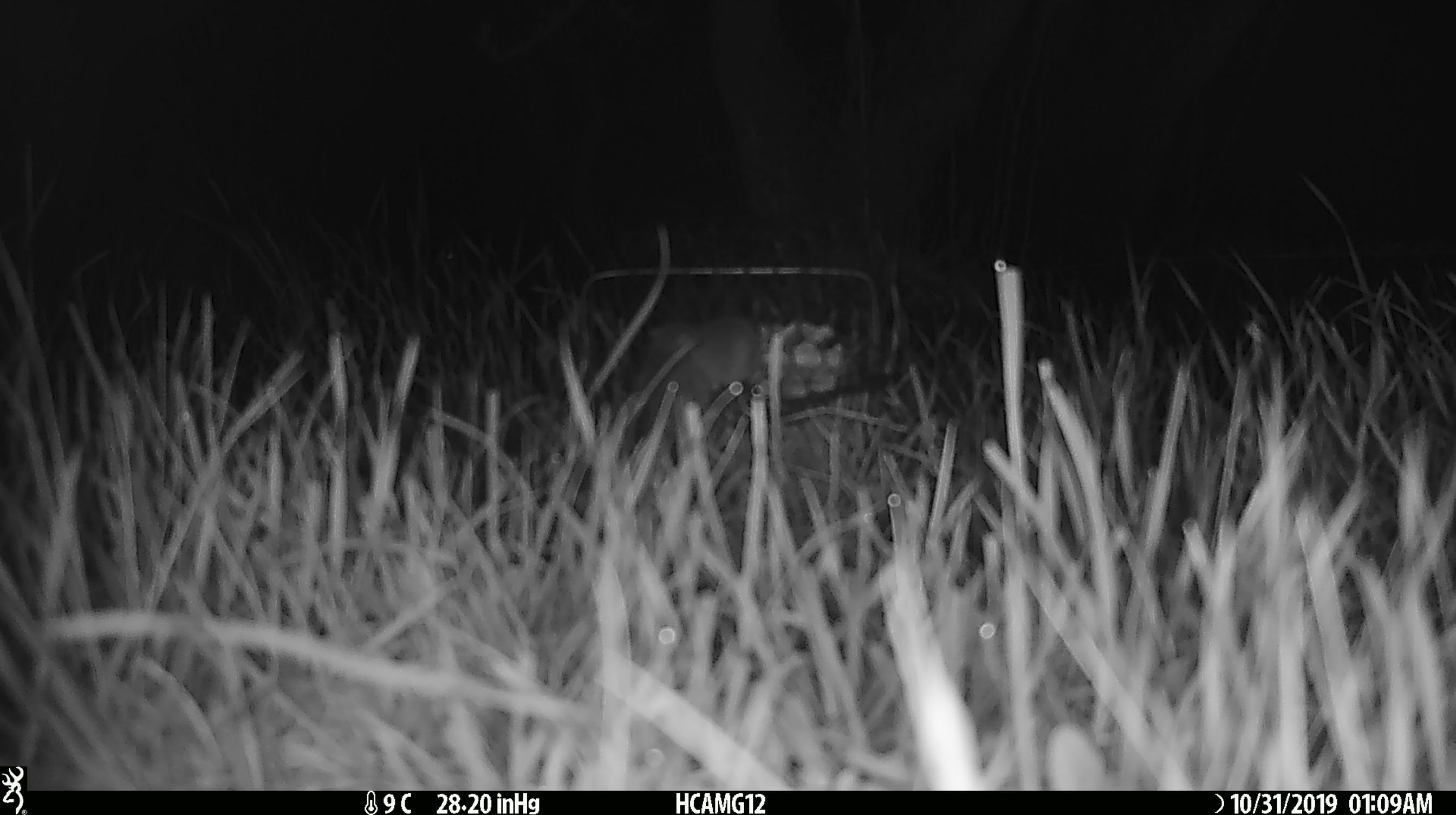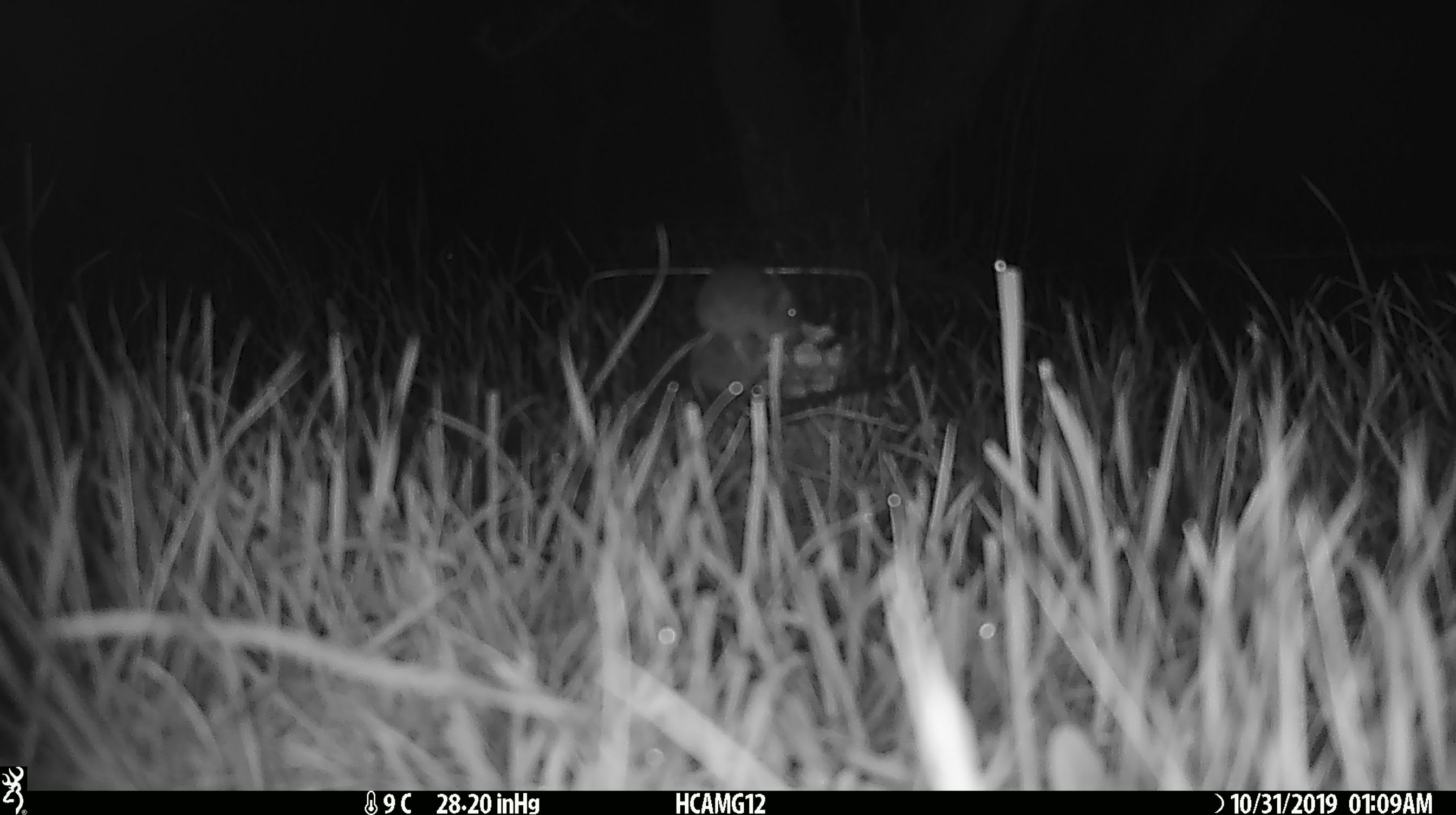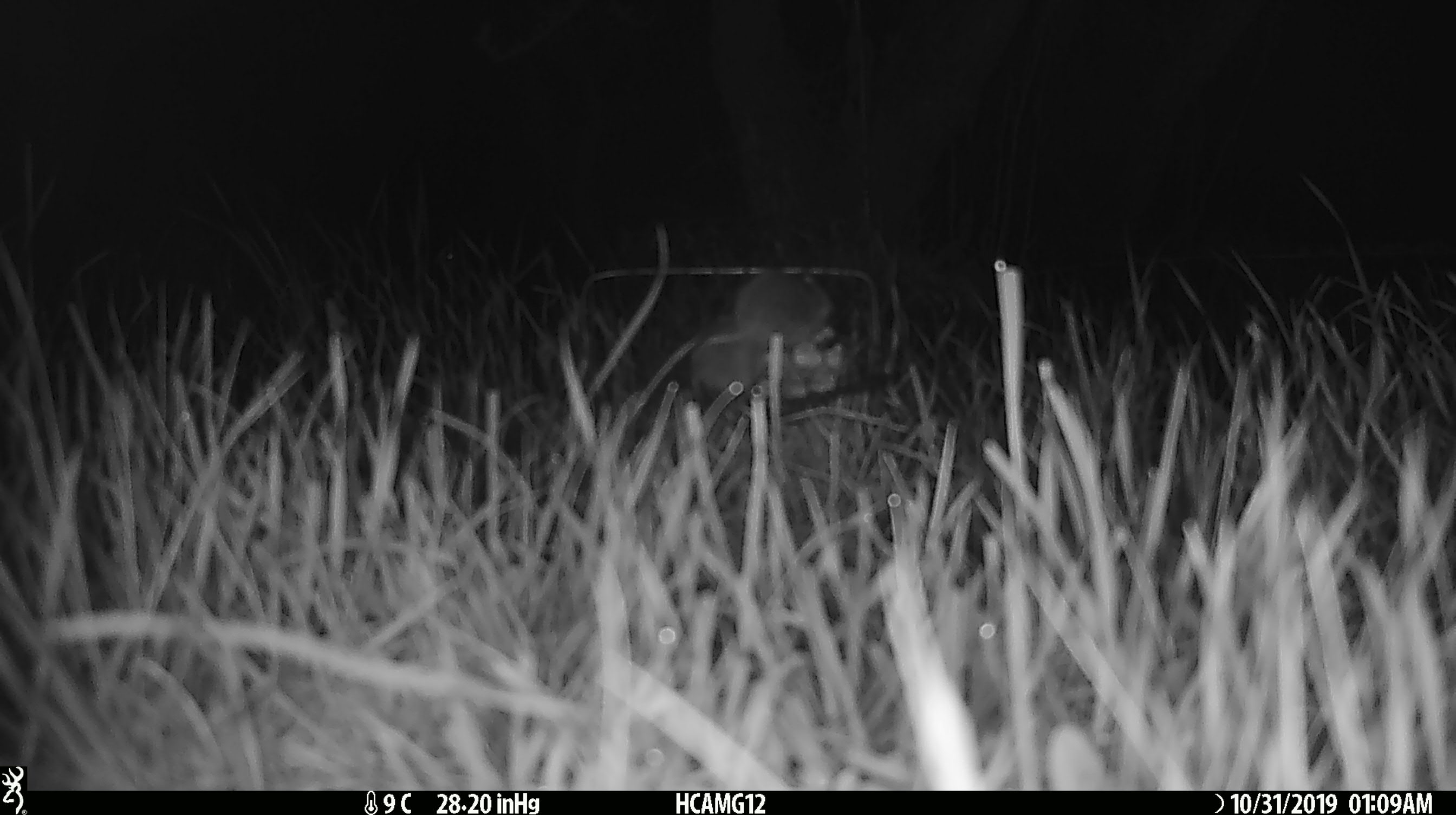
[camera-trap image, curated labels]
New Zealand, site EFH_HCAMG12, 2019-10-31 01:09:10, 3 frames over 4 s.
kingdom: Animalia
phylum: Chordata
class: Mammalia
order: Rodentia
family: Muridae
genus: Mus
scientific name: Mus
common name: mouse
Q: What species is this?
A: Mouse (Mus).